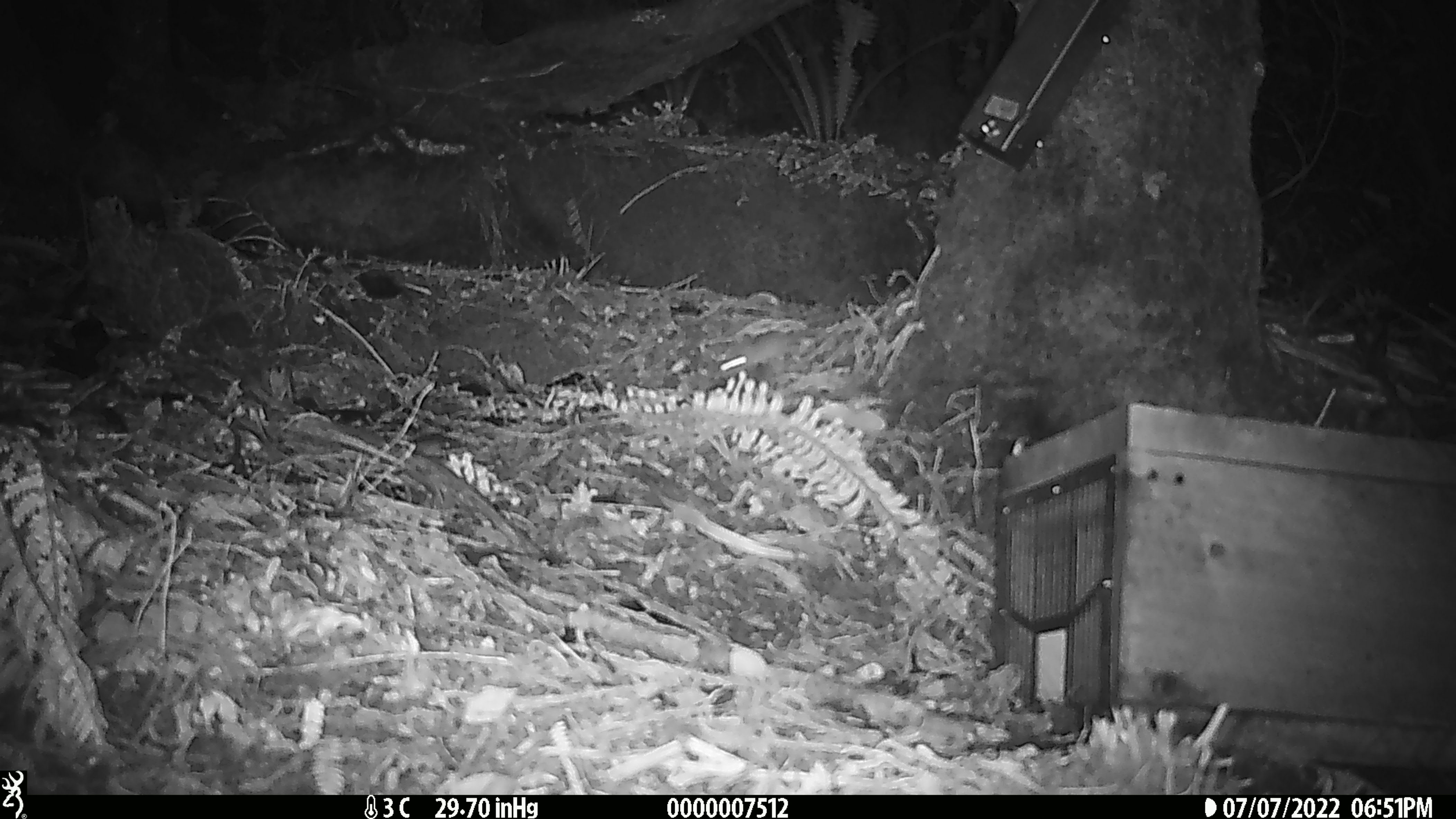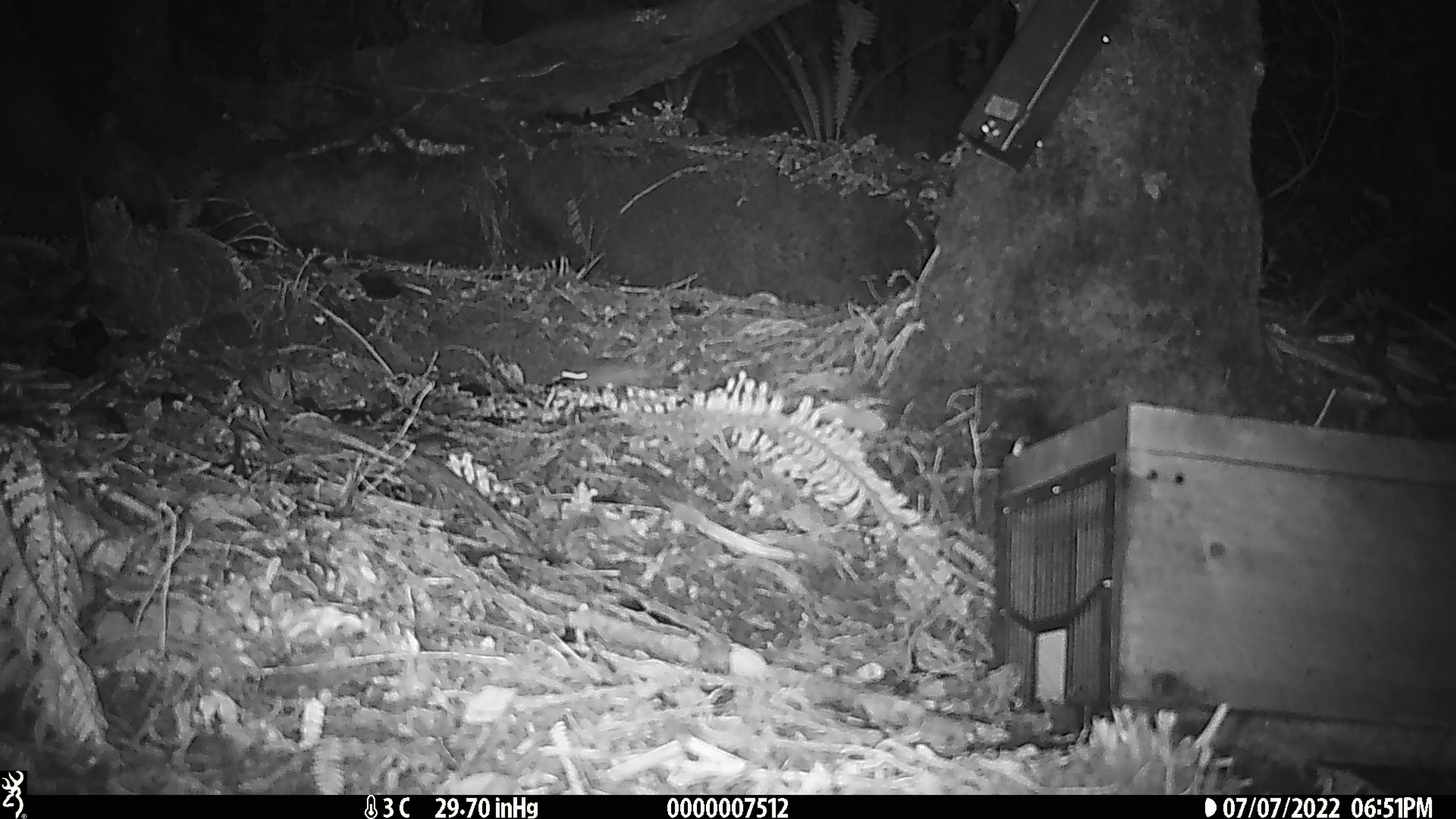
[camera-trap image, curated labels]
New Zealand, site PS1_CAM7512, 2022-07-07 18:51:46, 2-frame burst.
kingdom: Animalia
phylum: Chordata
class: Mammalia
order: Rodentia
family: Muridae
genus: Mus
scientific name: Mus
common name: mouse